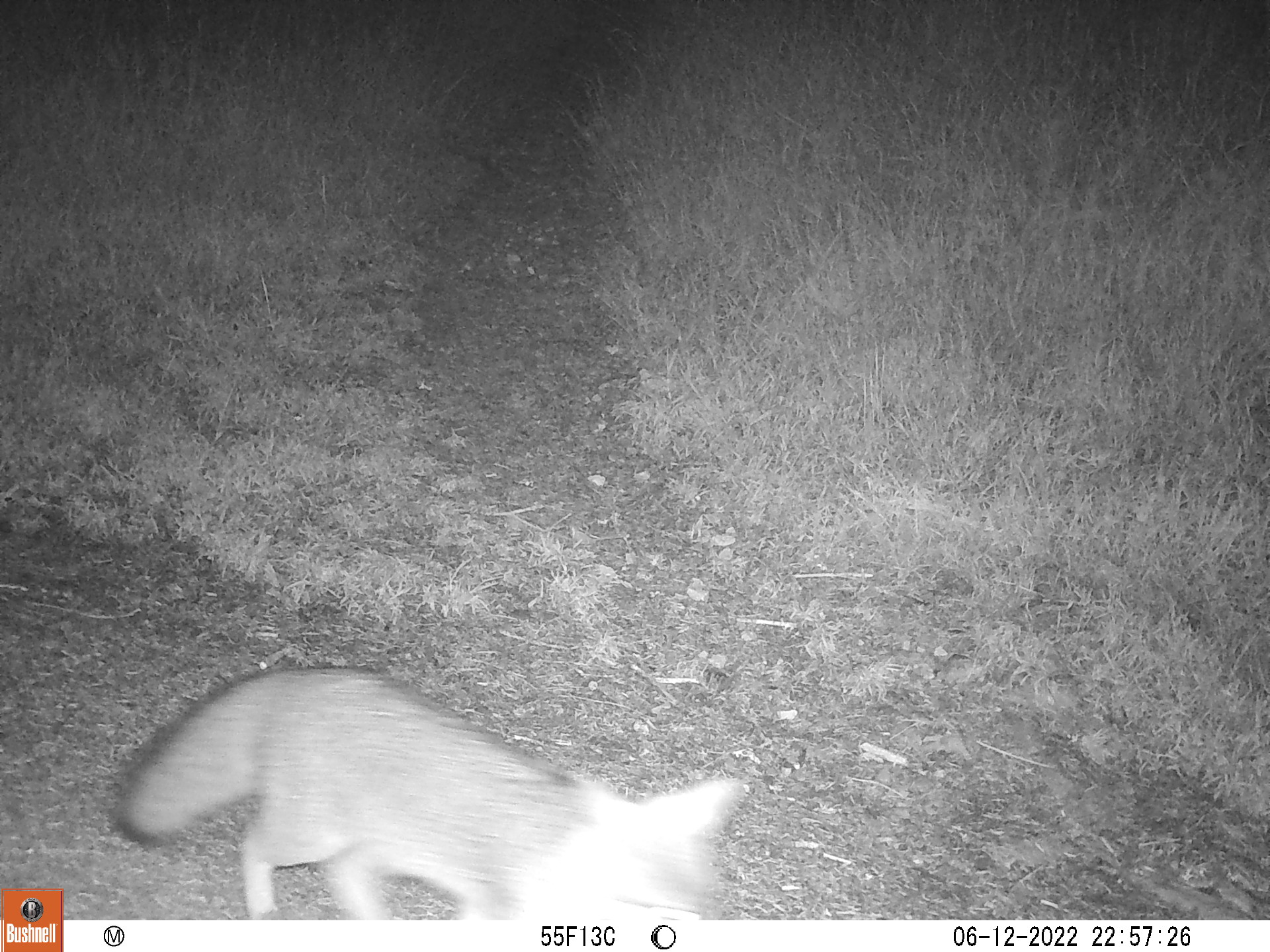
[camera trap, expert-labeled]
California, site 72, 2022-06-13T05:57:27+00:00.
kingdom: Animalia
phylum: Chordata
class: Mammalia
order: Carnivora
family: Canidae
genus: Urocyon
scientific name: Urocyon cinereoargenteus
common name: gray fox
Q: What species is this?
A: Gray fox (Urocyon cinereoargenteus).